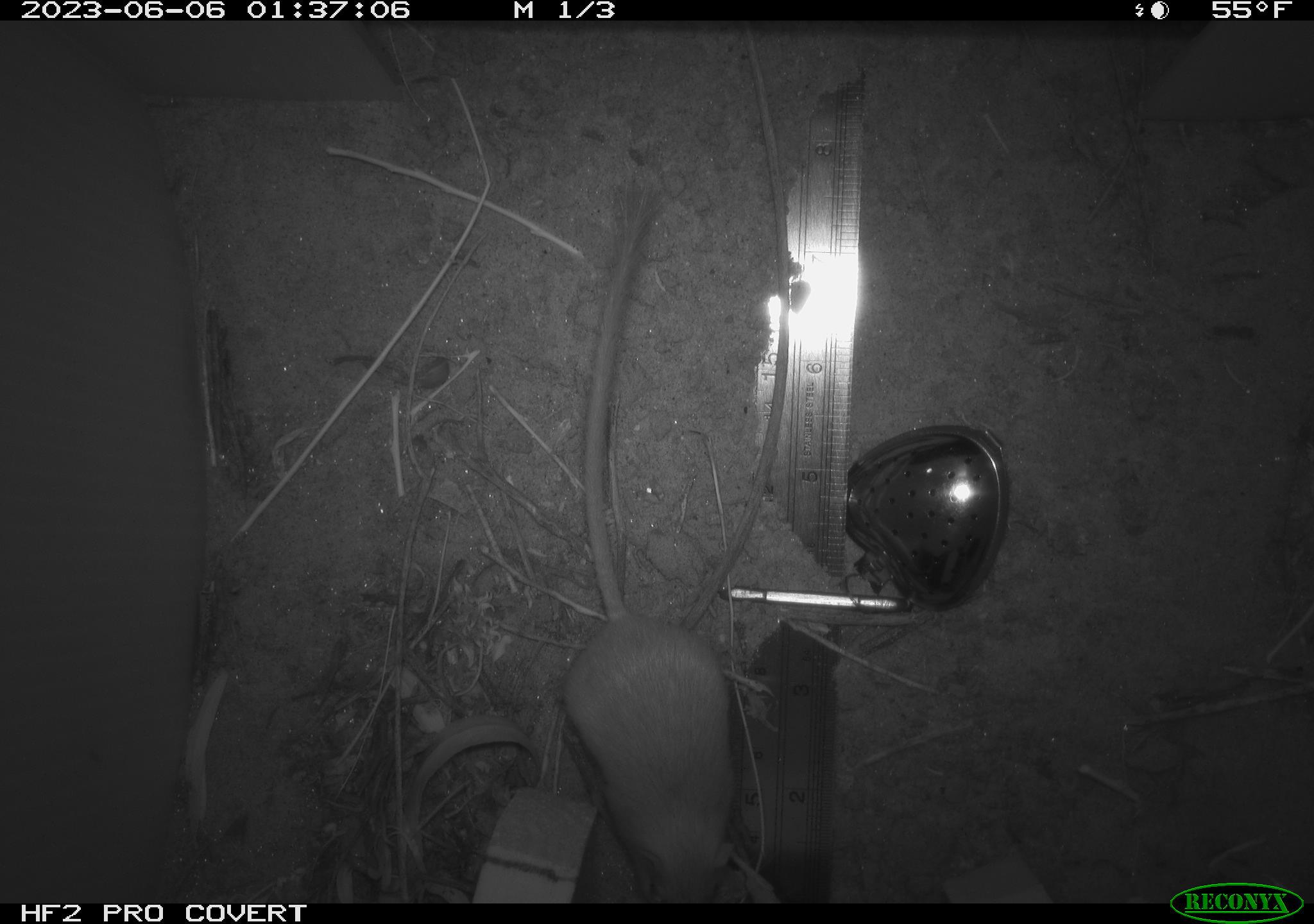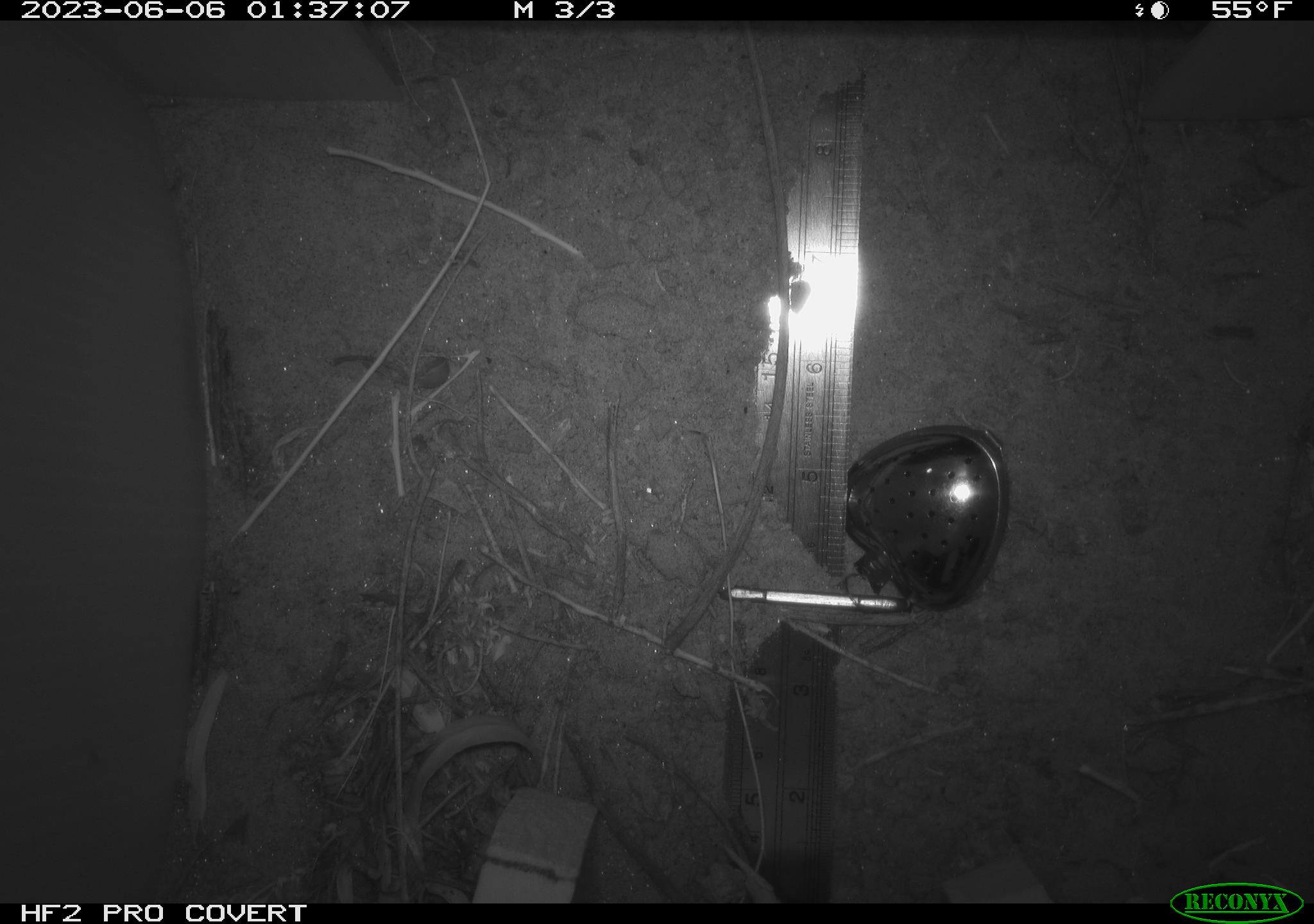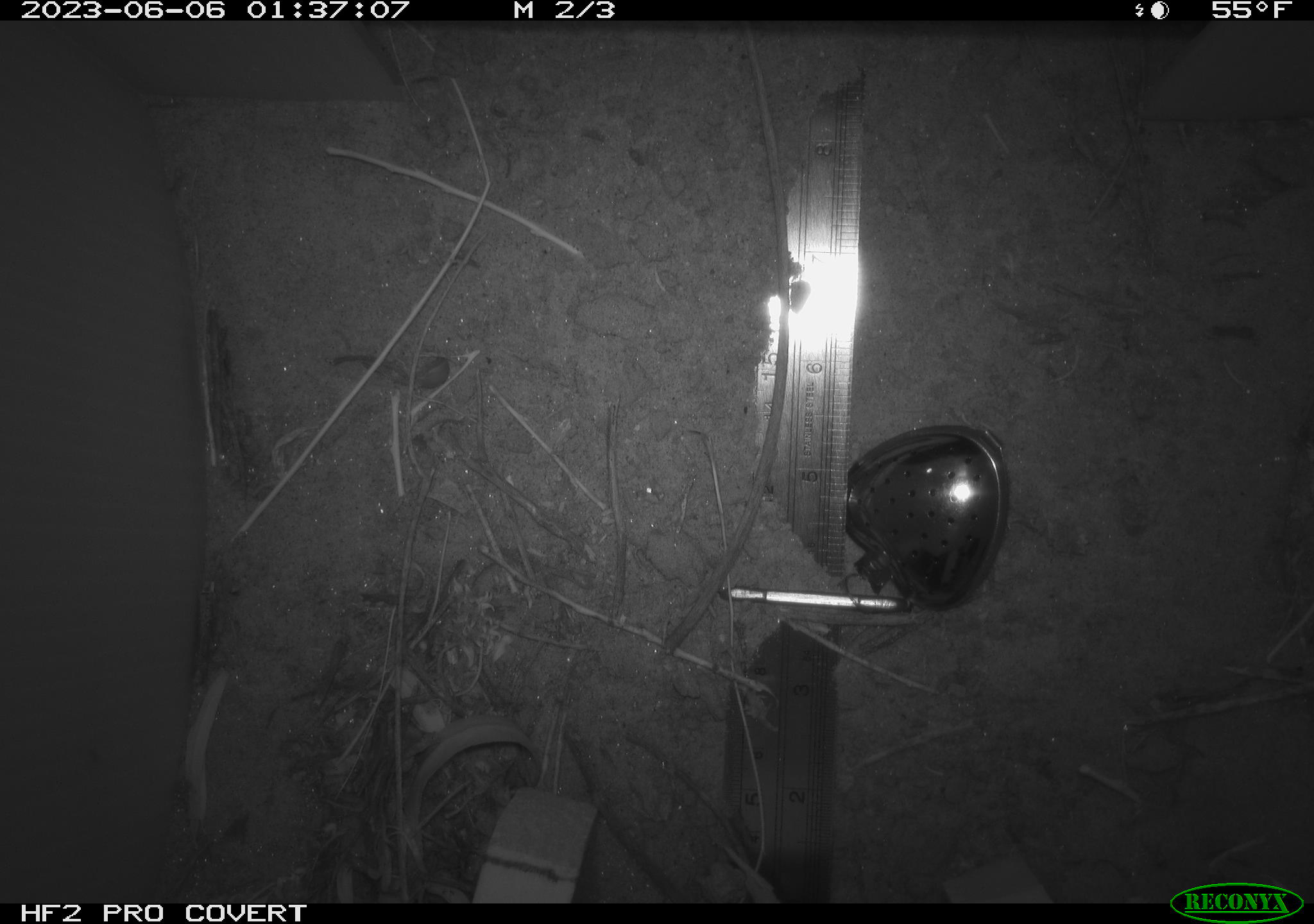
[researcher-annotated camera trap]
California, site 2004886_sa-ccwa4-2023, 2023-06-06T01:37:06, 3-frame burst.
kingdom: Animalia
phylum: Chordata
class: Mammalia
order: Rodentia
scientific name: Rodentia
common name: mouse species